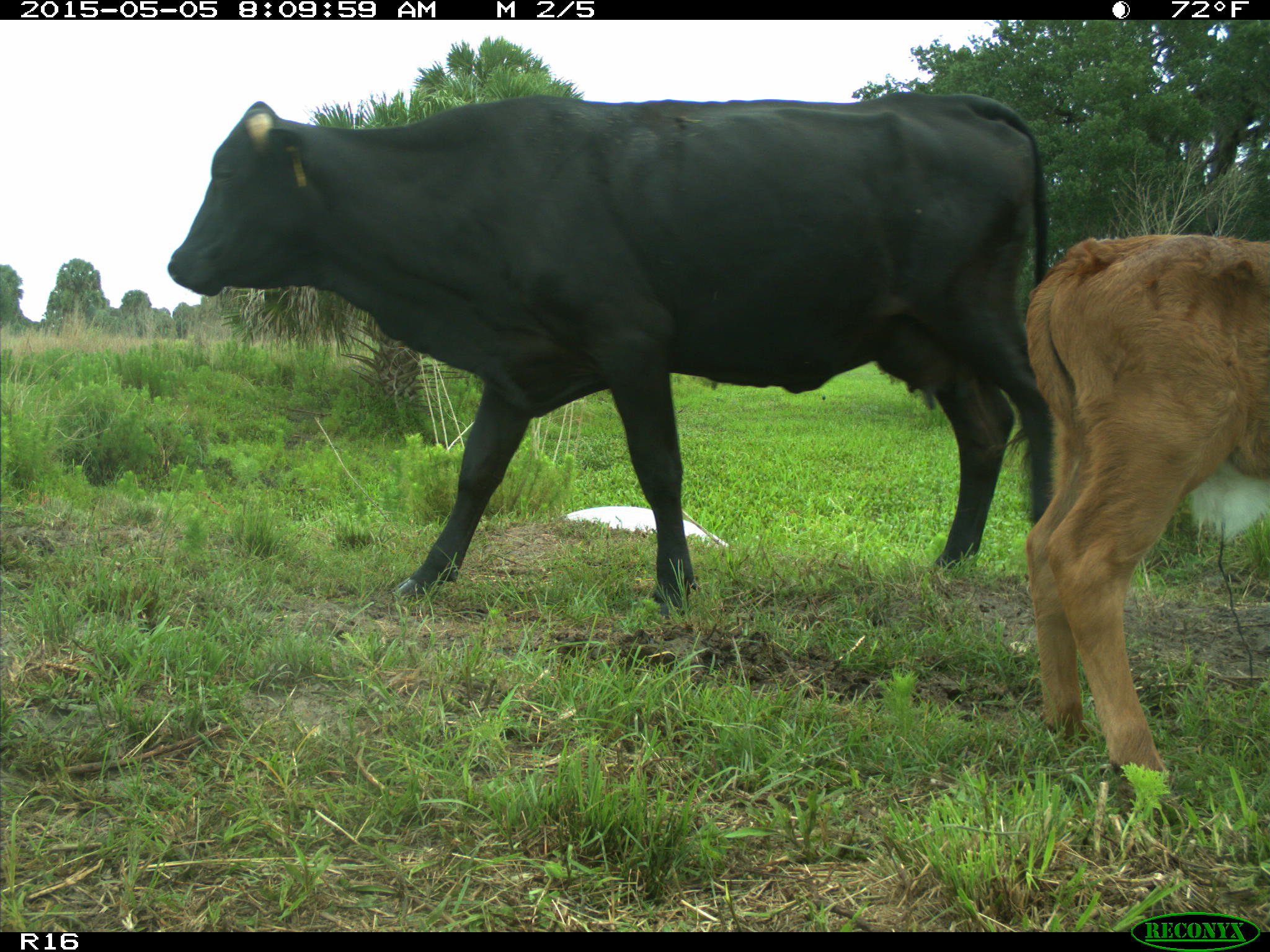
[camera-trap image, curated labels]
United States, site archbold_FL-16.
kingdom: Animalia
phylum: Chordata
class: Mammalia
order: Artiodactyla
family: Bovidae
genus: Bos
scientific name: Bos taurus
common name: domestic cow